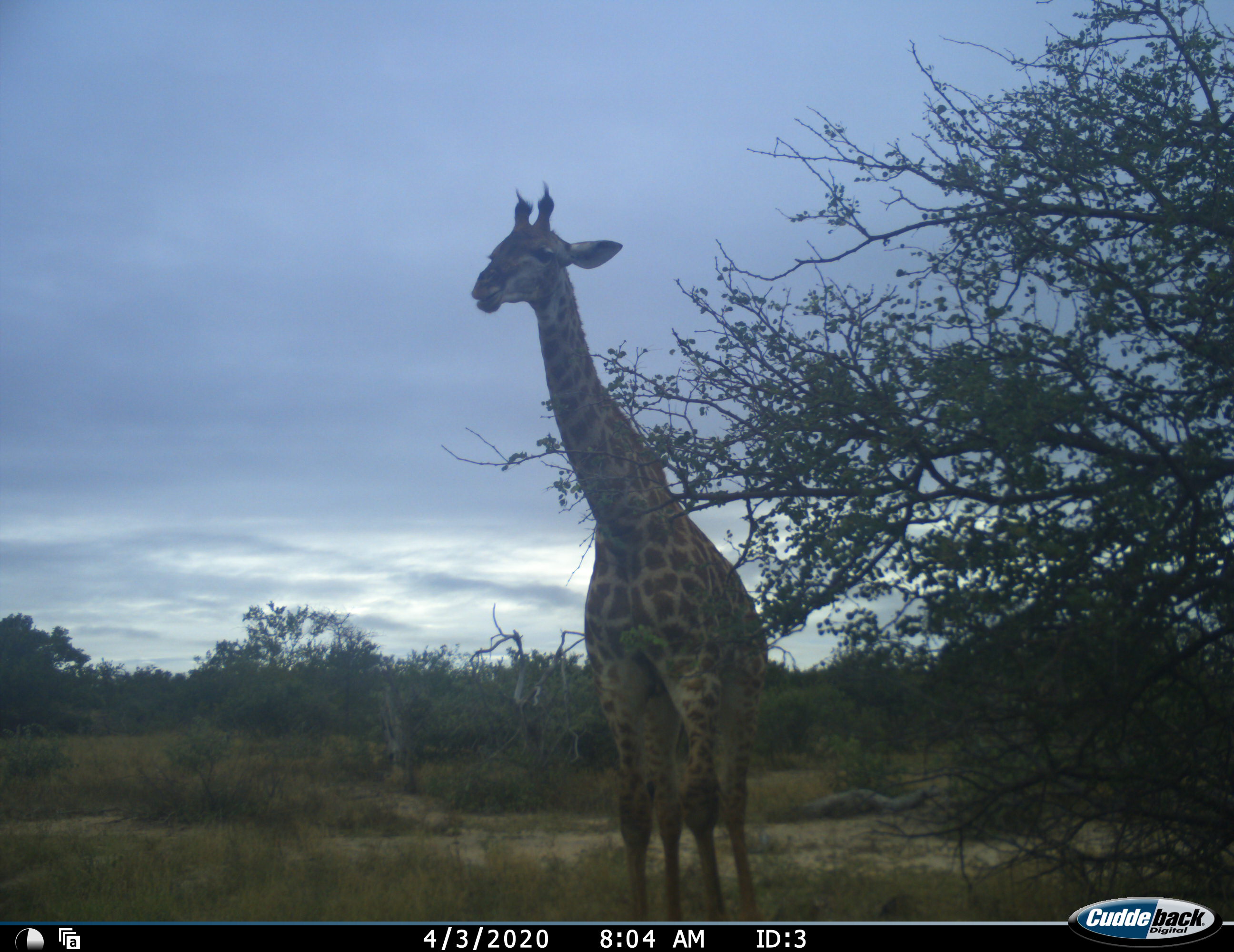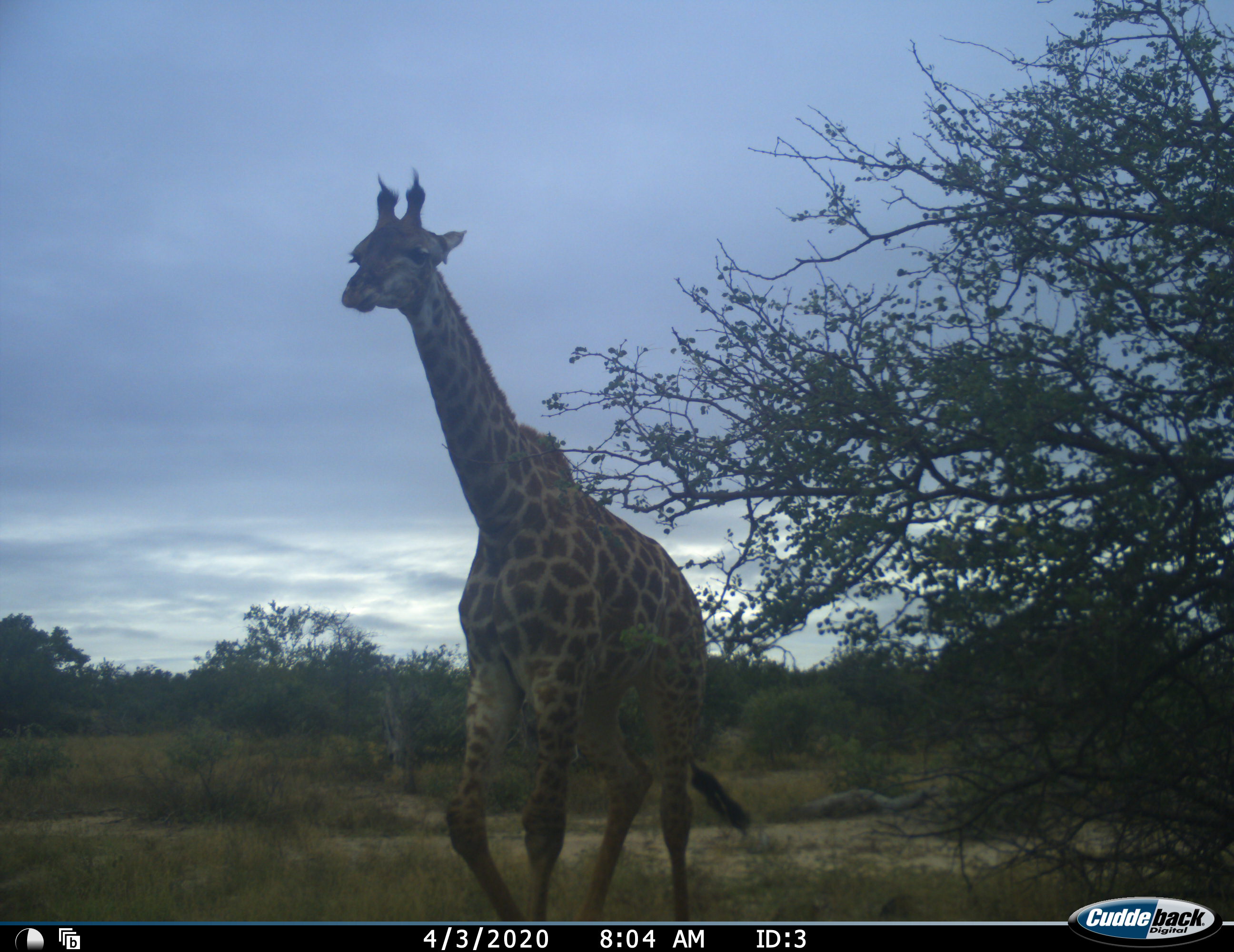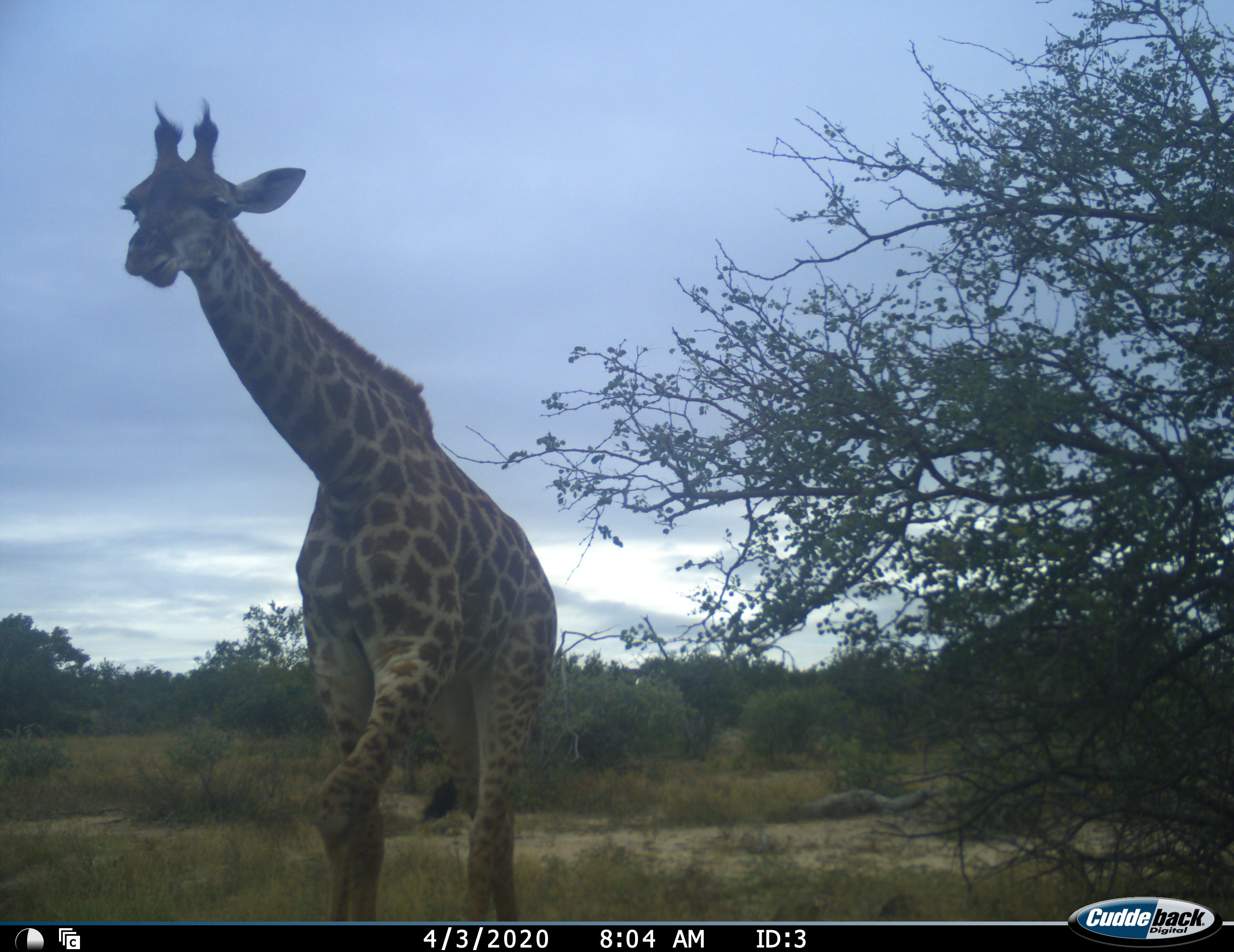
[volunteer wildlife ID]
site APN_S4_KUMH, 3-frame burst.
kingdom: Animalia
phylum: Chordata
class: Mammalia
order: Artiodactyla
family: Giraffidae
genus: Giraffa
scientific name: Giraffa camelopardalis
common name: giraffe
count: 1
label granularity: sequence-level